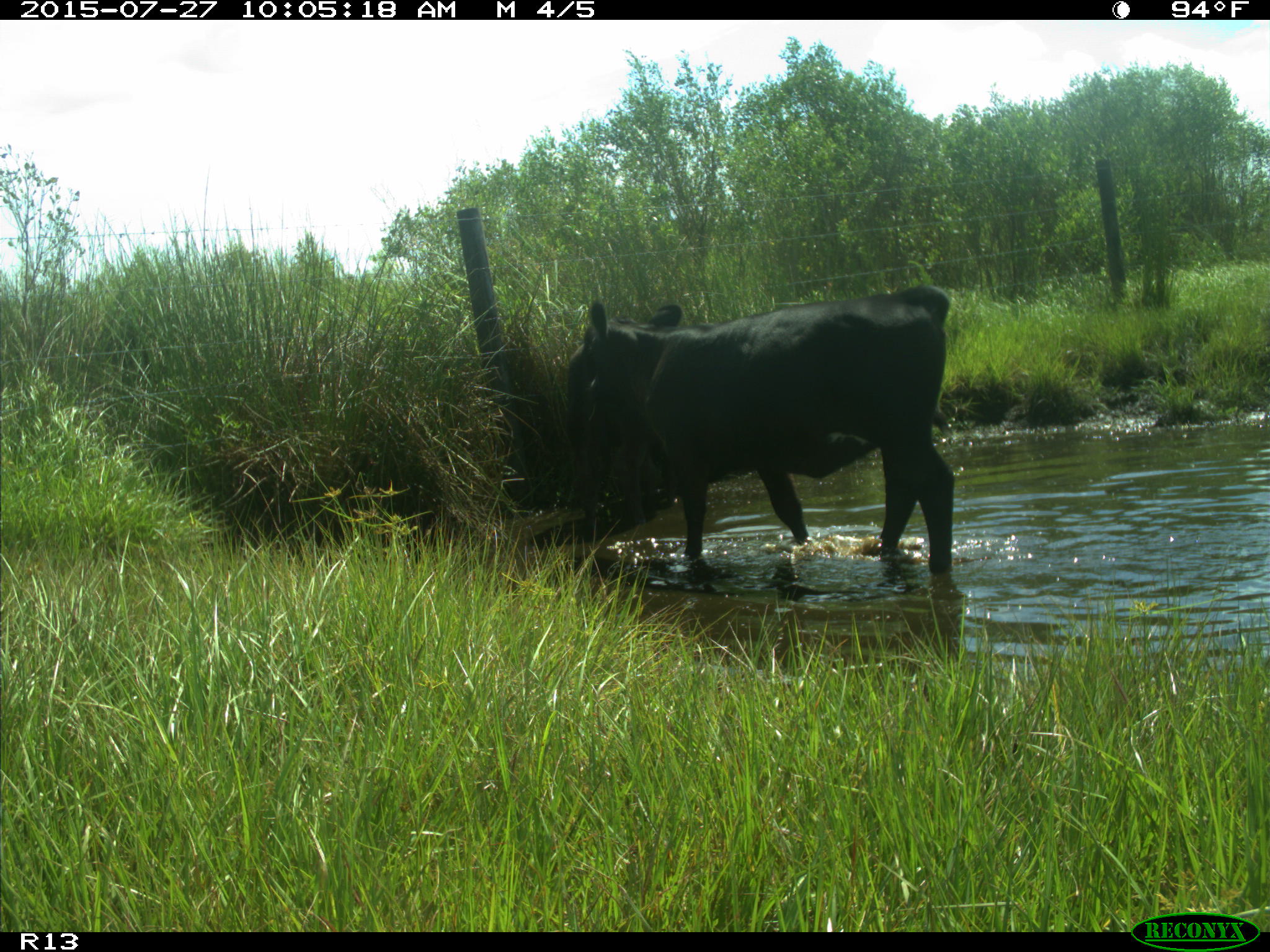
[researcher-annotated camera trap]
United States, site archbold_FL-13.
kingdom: Animalia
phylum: Chordata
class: Mammalia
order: Artiodactyla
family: Bovidae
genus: Bos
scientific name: Bos taurus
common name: domestic cow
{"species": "Bos taurus (domestic cow)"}